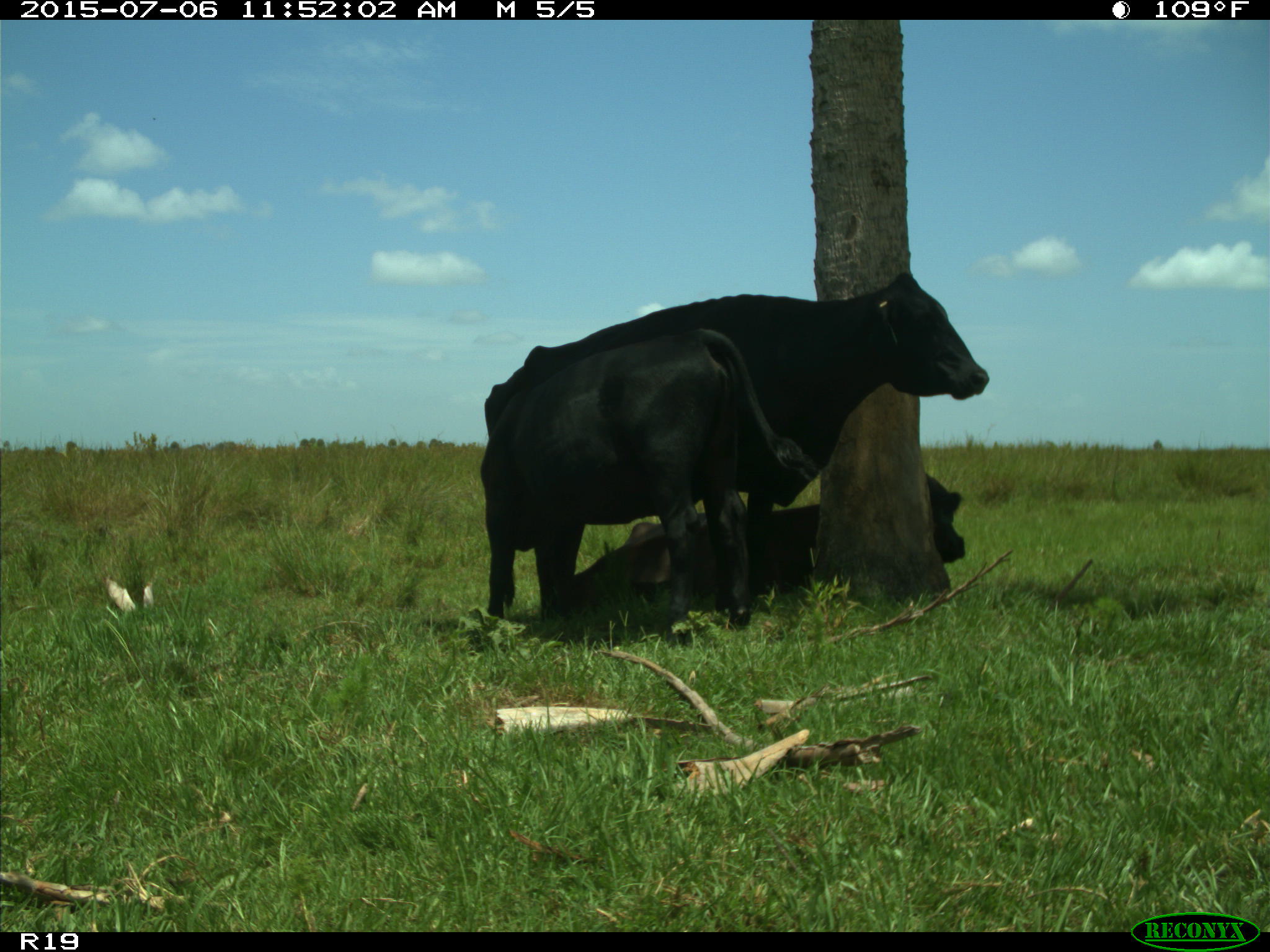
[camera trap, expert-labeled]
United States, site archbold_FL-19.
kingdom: Animalia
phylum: Chordata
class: Mammalia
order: Artiodactyla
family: Bovidae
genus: Bos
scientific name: Bos taurus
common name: domestic cow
Bos taurus (domestic cow).